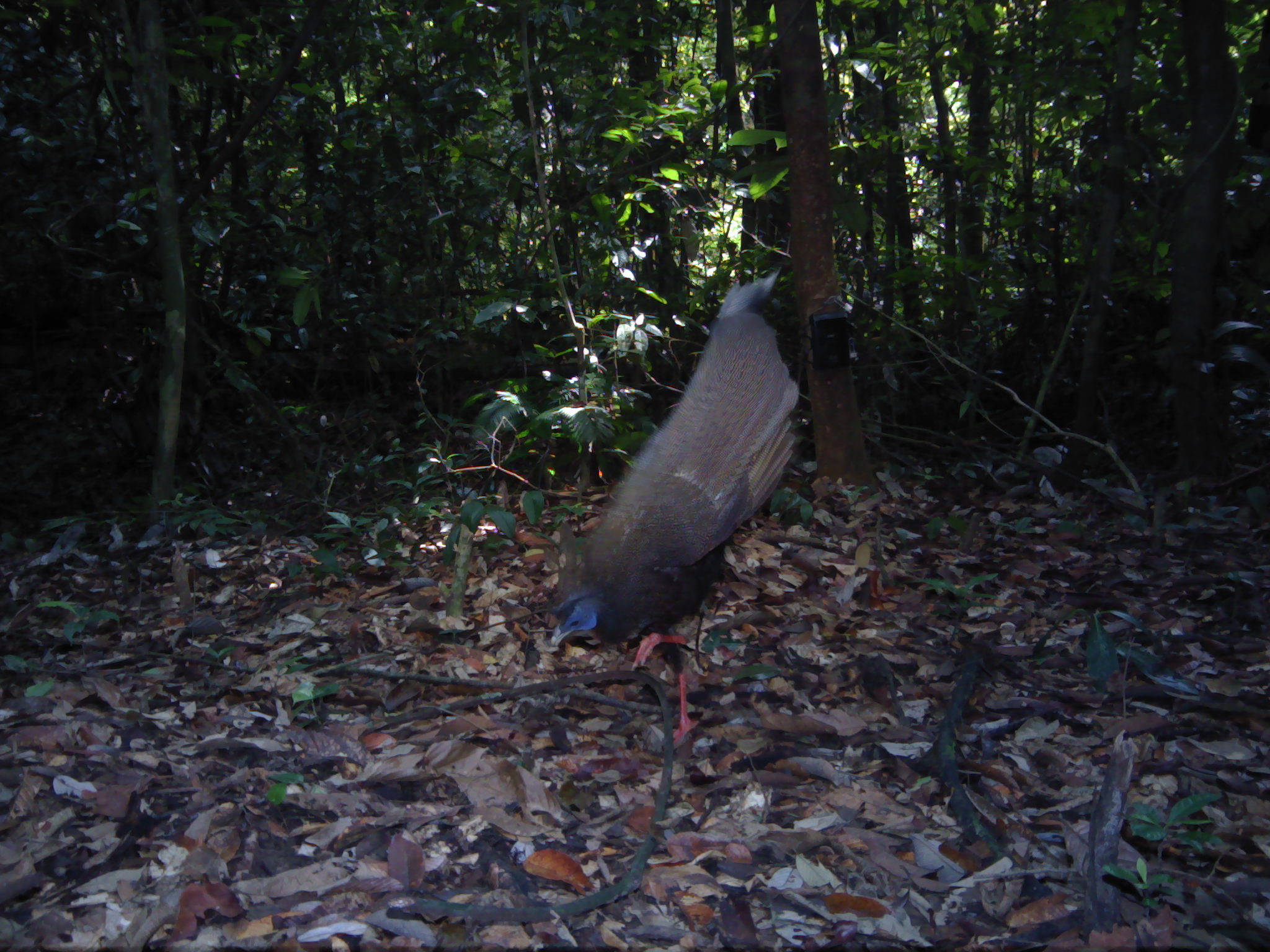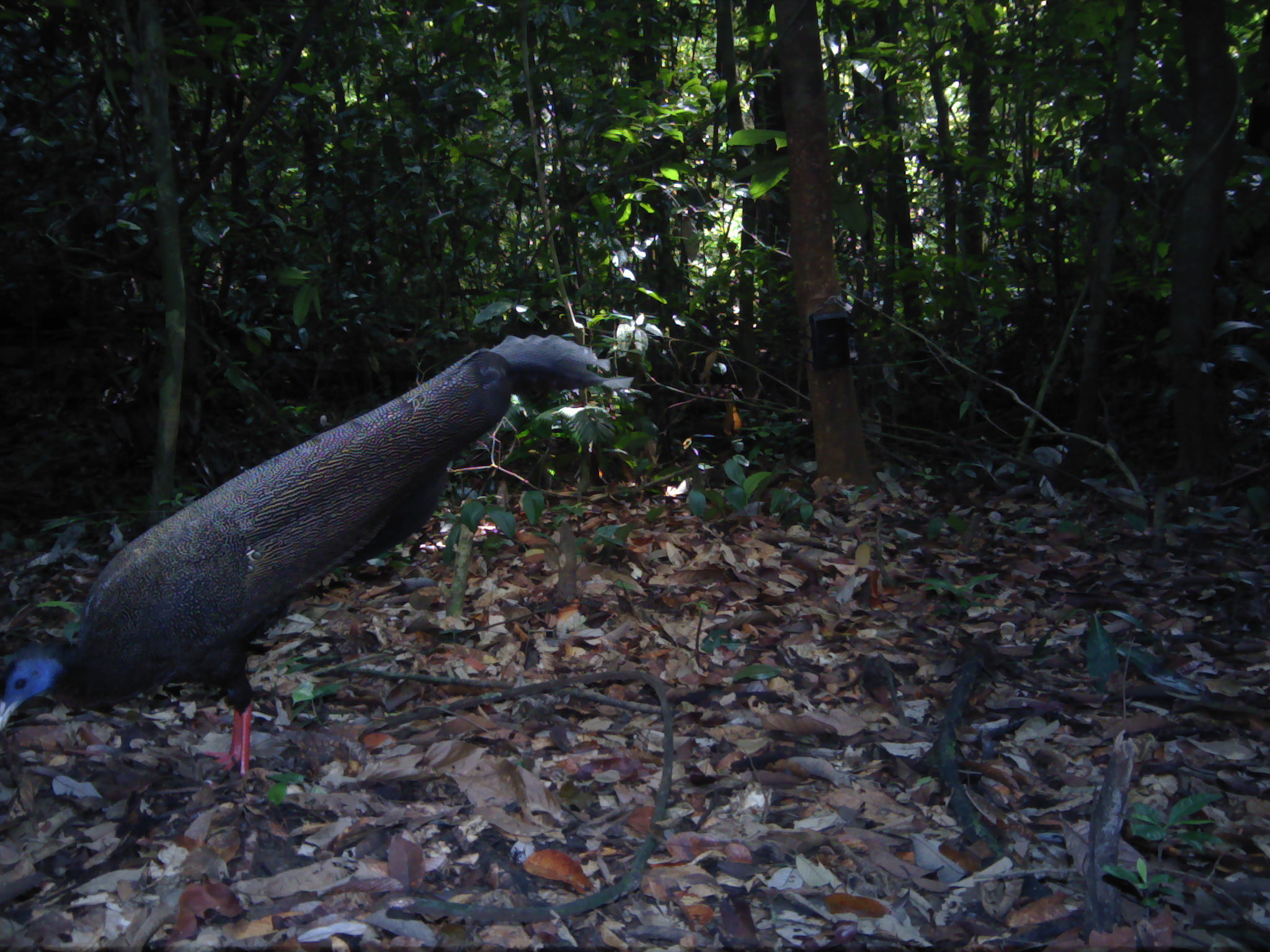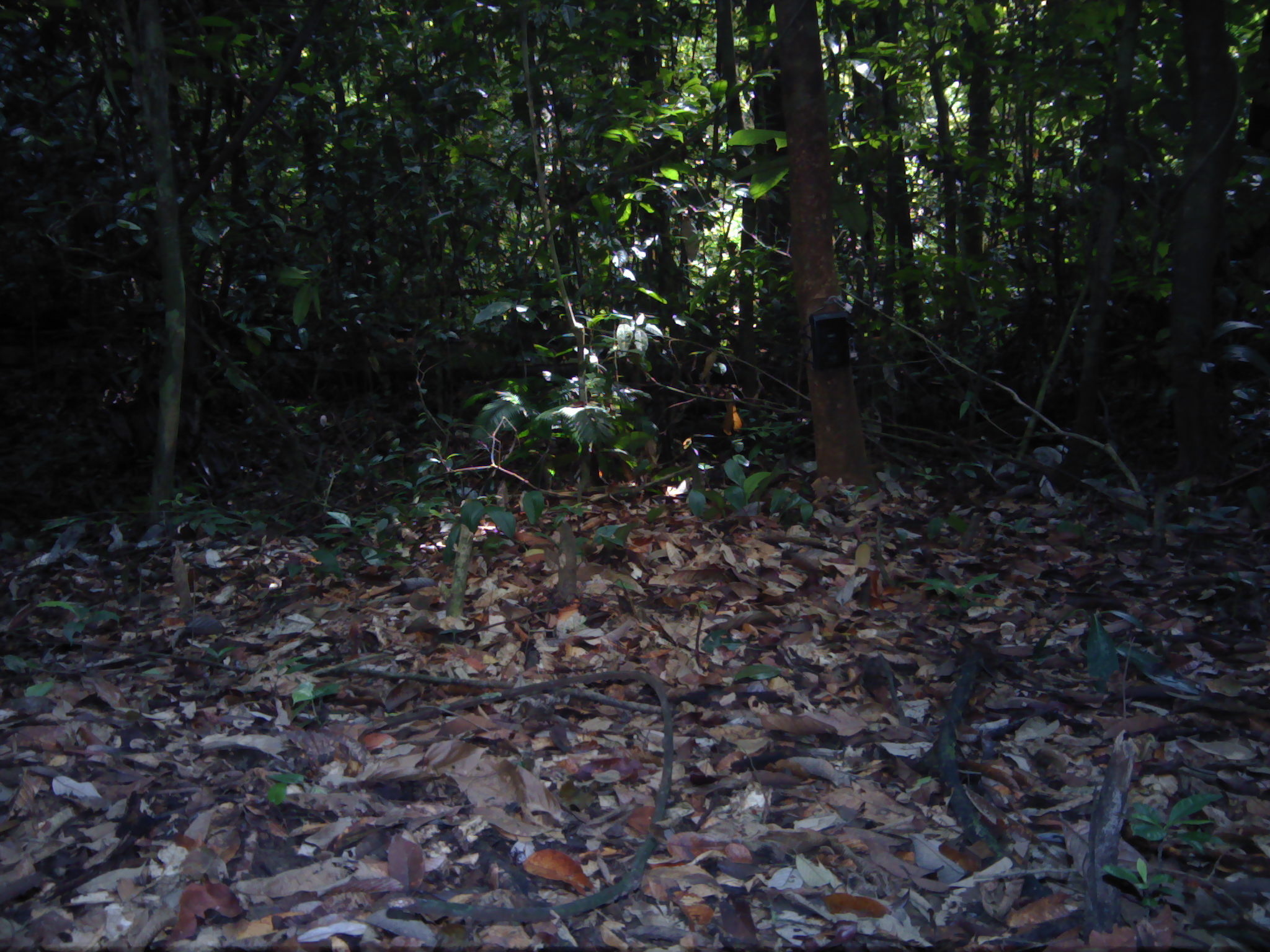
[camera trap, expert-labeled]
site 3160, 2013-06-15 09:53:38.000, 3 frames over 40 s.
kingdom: Animalia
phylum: Chordata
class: Aves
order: Galliformes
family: Phasianidae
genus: Argusianus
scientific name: Argusianus argus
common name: great argus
Argusianus argus (great argus), count 1.